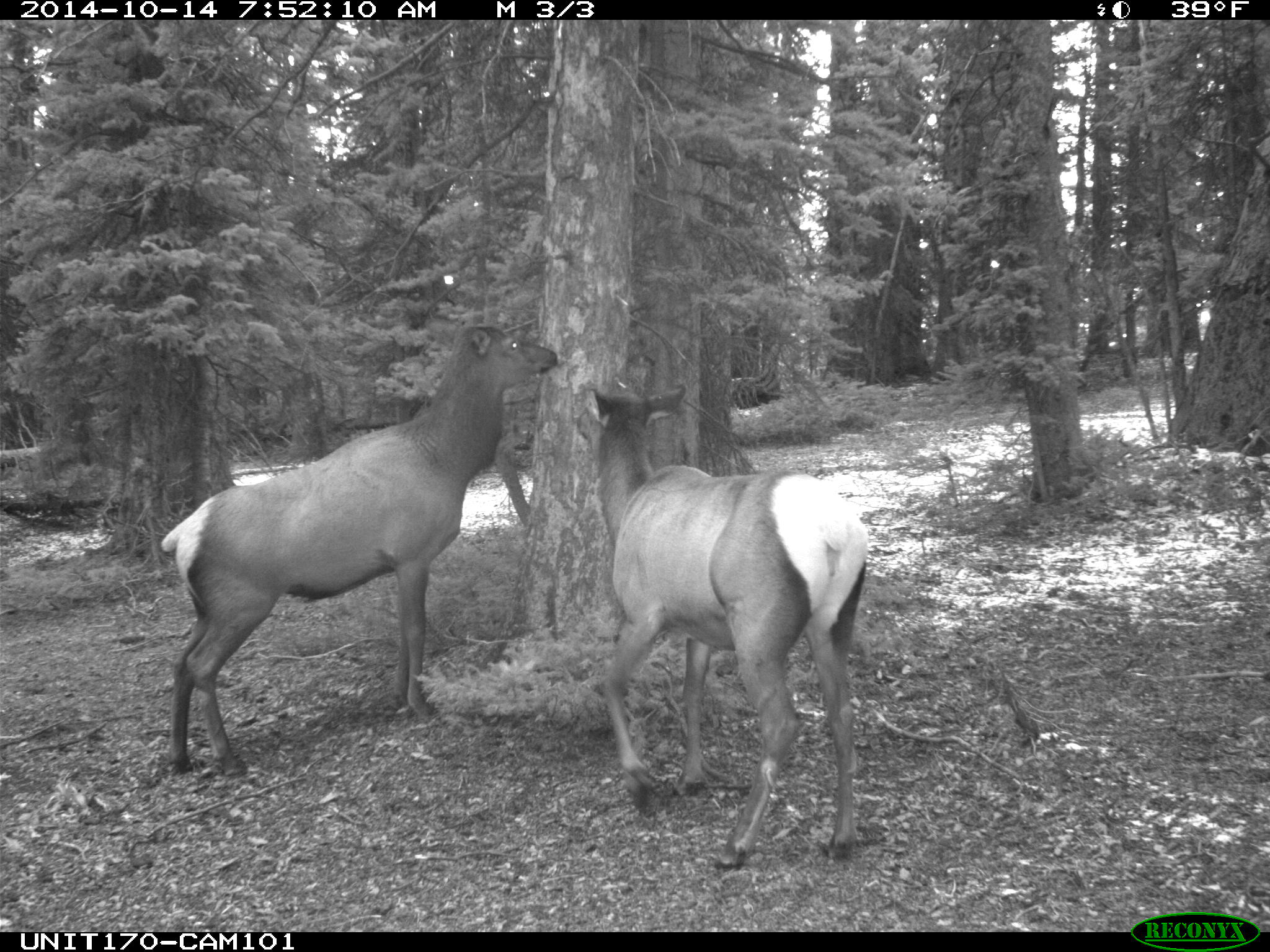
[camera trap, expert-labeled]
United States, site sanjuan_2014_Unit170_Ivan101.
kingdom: Animalia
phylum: Chordata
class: Mammalia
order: Artiodactyla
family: Cervidae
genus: Cervus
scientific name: Cervus elaphus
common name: red deer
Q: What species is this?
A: Cervus elaphus (red deer).